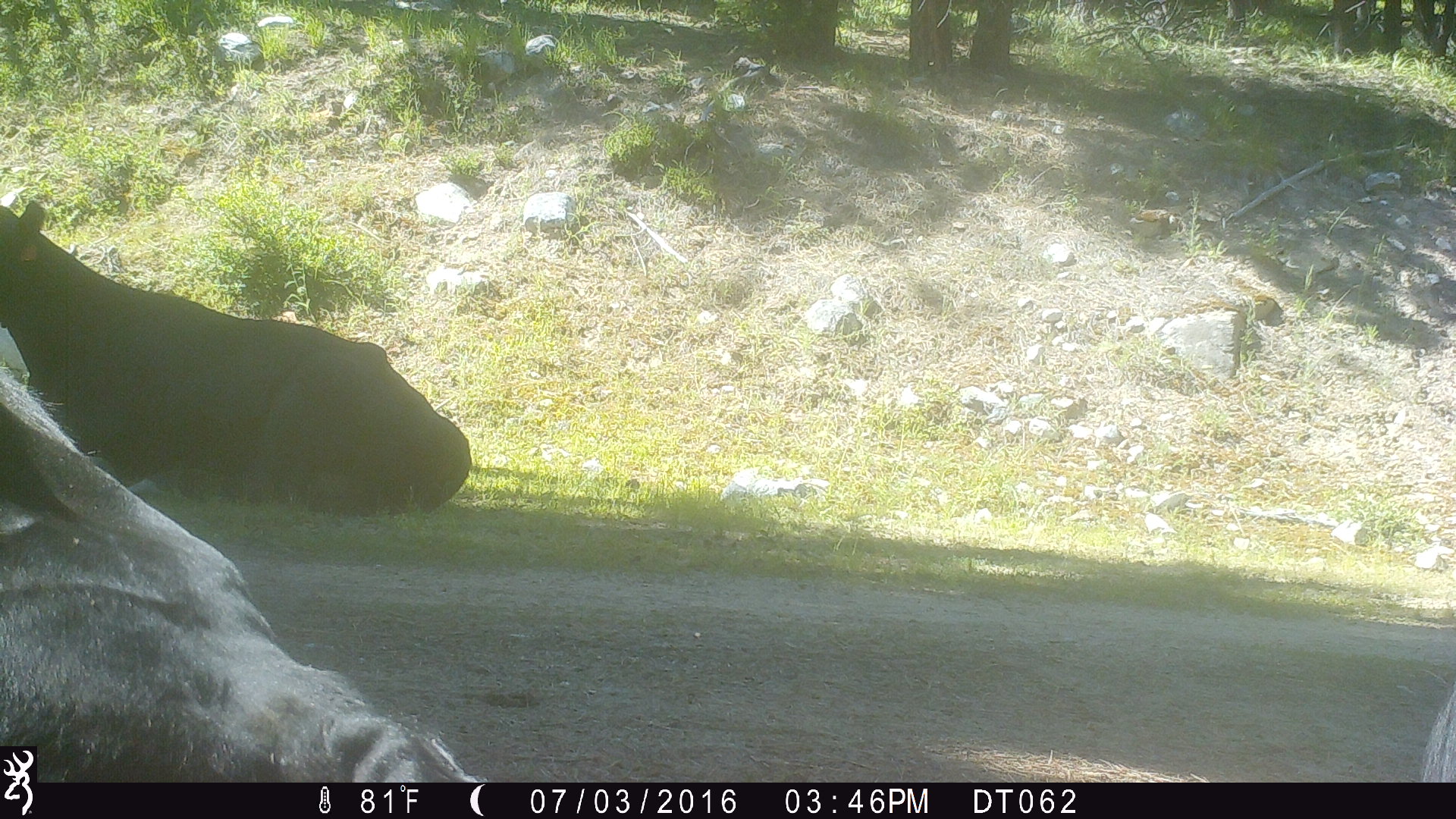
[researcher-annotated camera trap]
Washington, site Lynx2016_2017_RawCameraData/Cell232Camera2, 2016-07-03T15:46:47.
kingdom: Animalia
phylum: Chordata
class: Mammalia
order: Artiodactyla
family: Bovidae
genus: Bos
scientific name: Bos taurus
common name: domestic cattle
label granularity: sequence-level